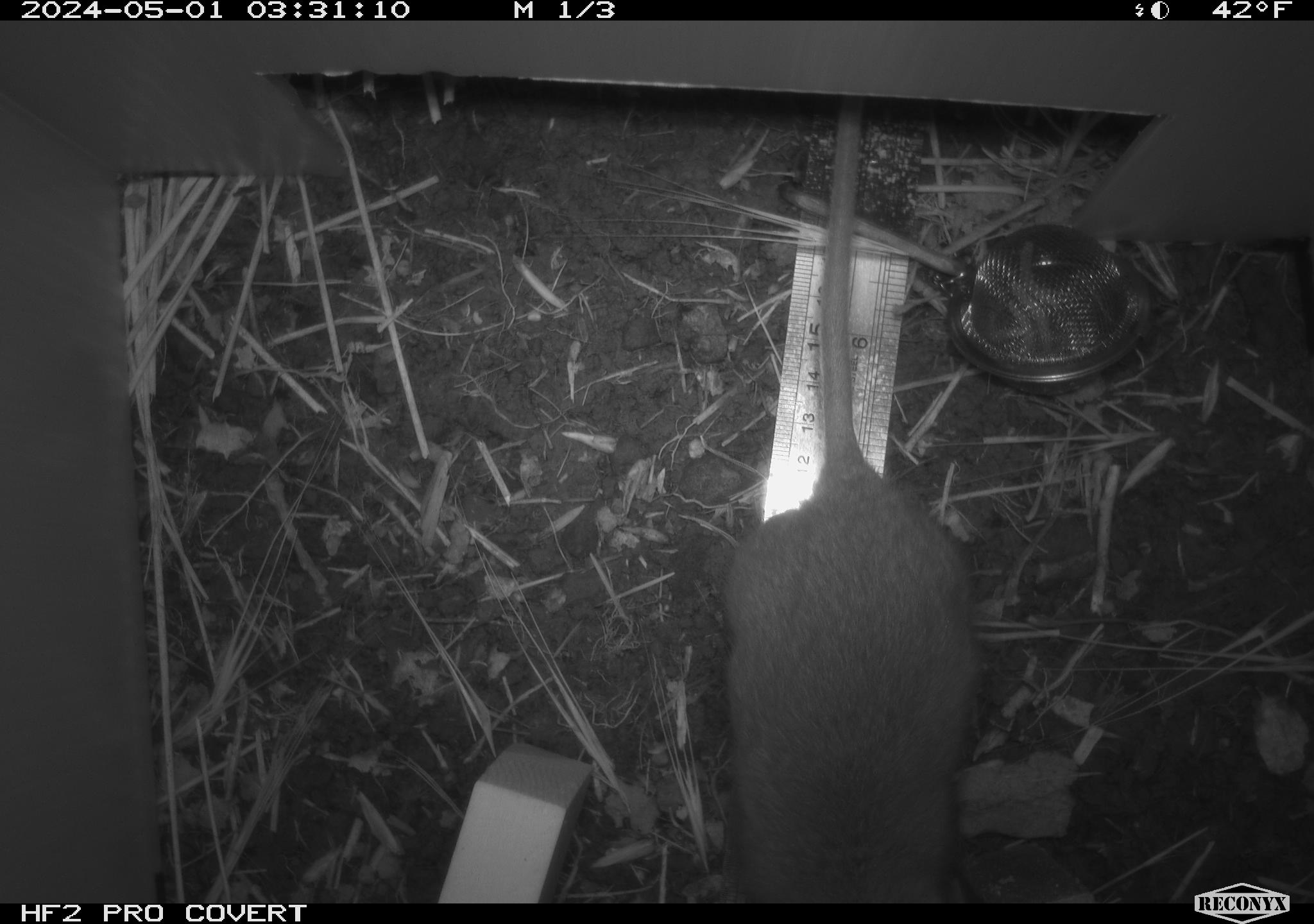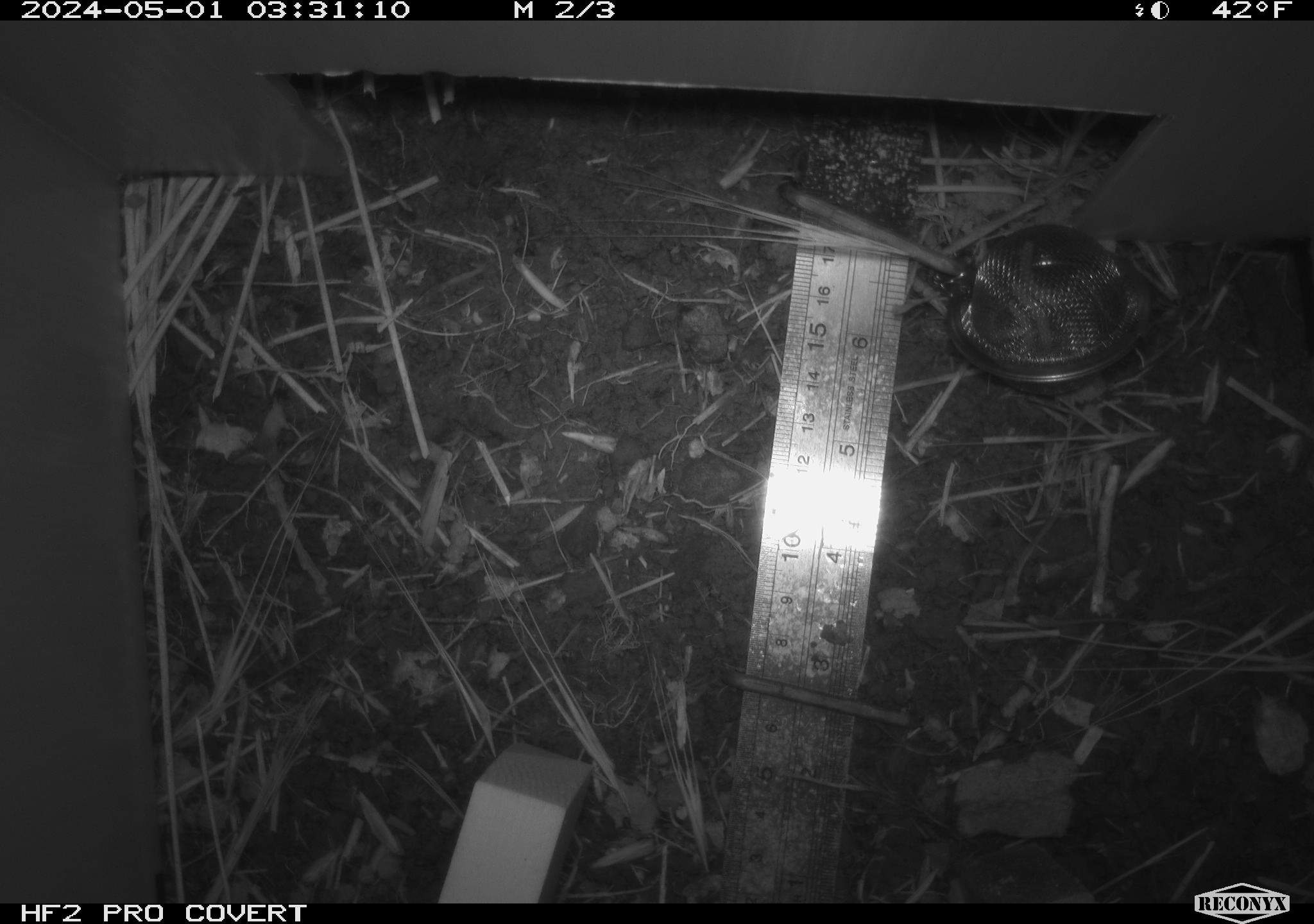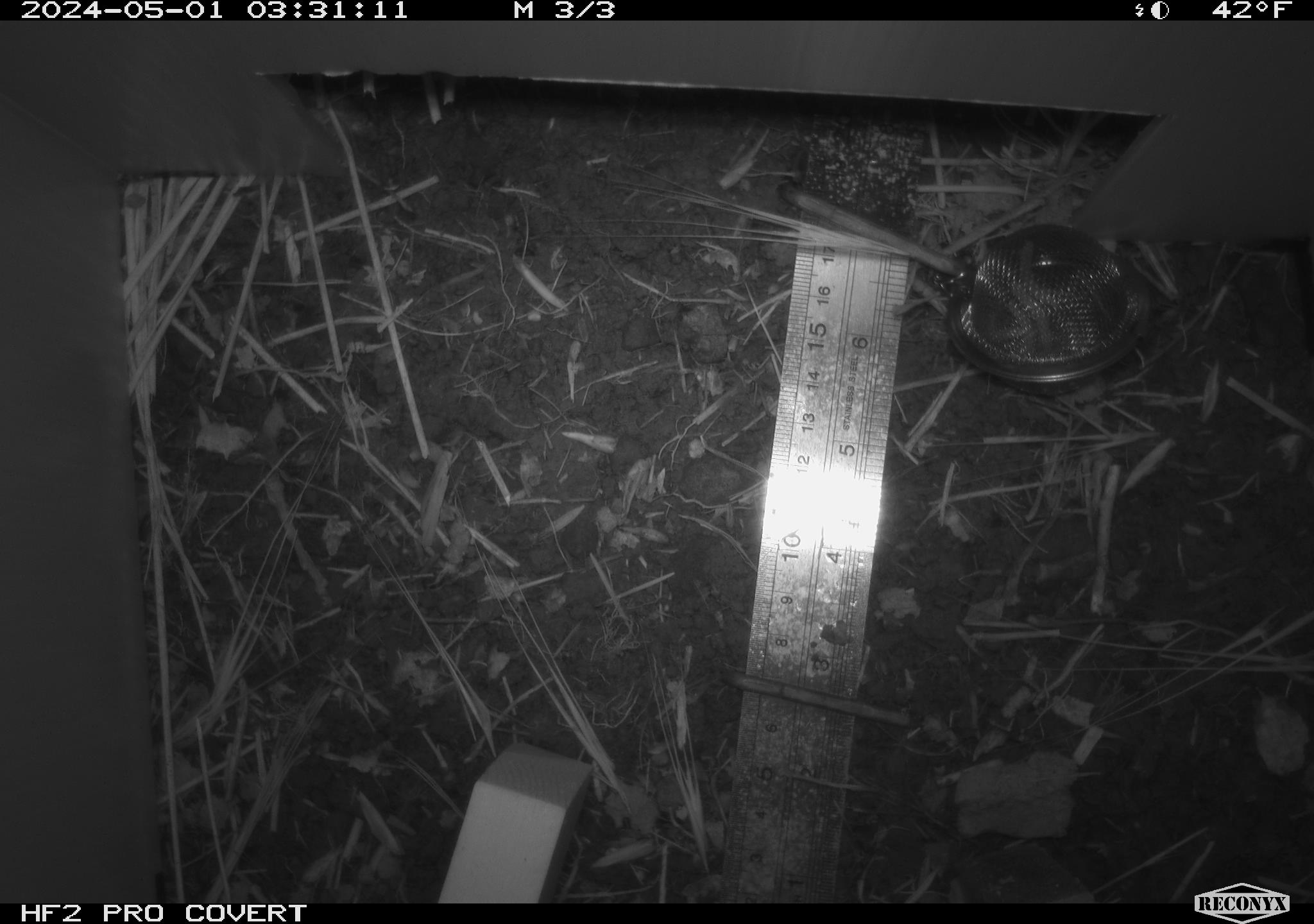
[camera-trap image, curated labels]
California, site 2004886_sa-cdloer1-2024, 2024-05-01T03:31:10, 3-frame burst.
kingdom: Animalia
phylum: Chordata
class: Mammalia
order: Rodentia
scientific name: Rodentia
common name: woodrat or rat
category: woodrat or rat species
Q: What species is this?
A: Woodrat or rat species (woodrat or rat) (Rodentia).